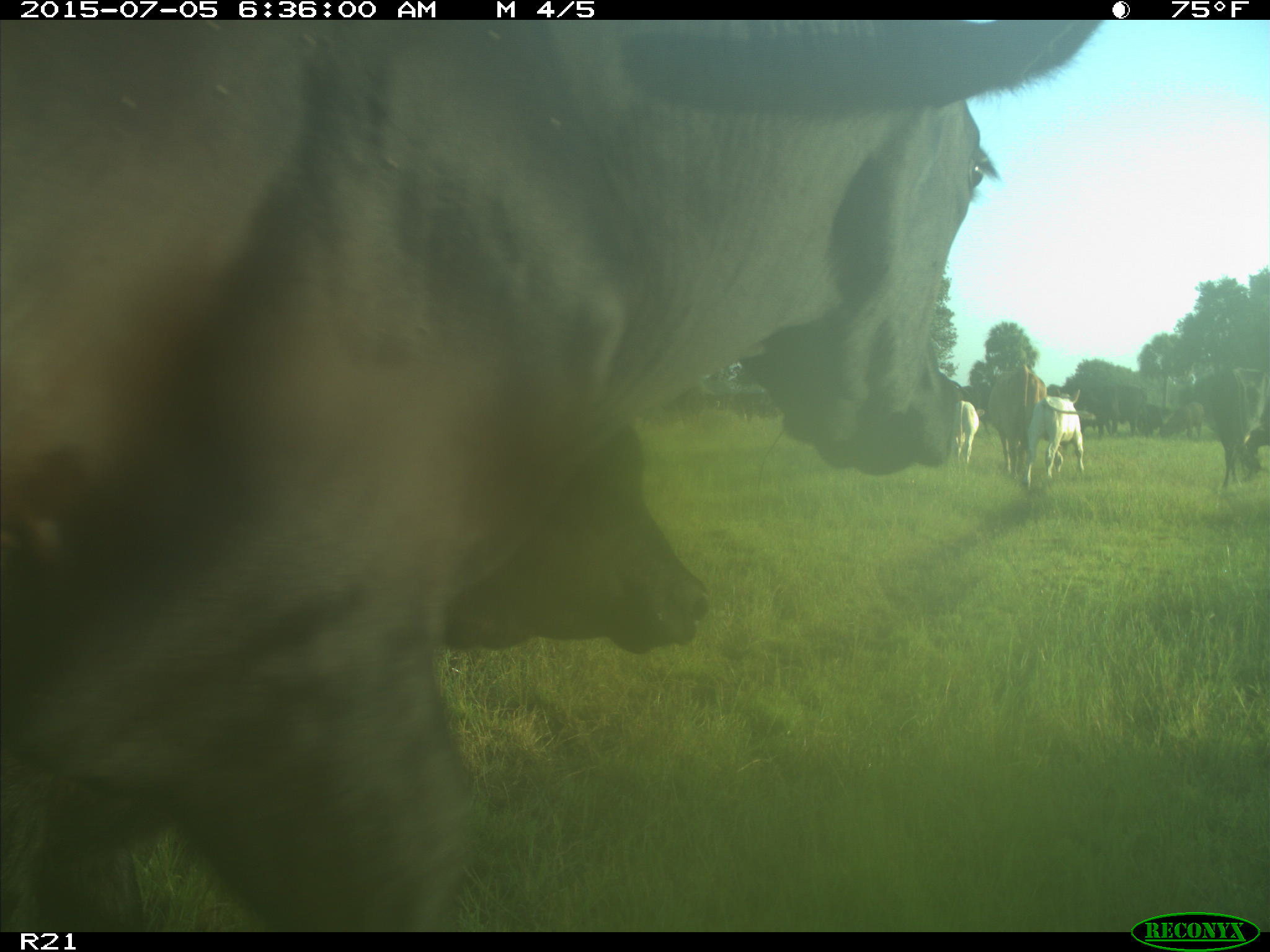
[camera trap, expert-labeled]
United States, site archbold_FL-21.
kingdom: Animalia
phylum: Chordata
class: Mammalia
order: Artiodactyla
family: Bovidae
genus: Bos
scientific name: Bos taurus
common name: domestic cow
Bos taurus (domestic cow).